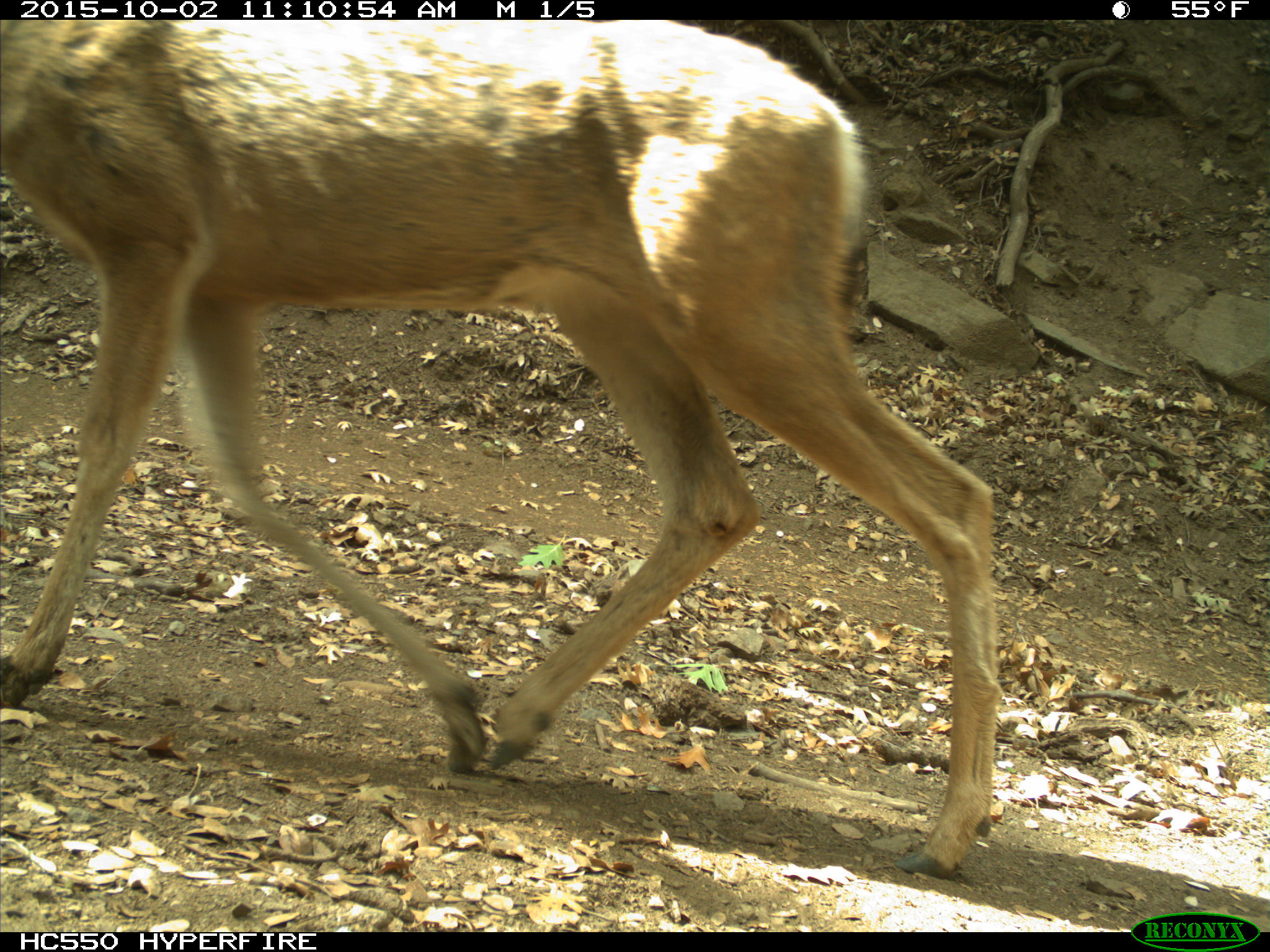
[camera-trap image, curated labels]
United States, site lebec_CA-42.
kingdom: Animalia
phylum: Chordata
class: Mammalia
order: Artiodactyla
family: Cervidae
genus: Odocoileus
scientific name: Odocoileus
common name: deer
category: unidentified deer